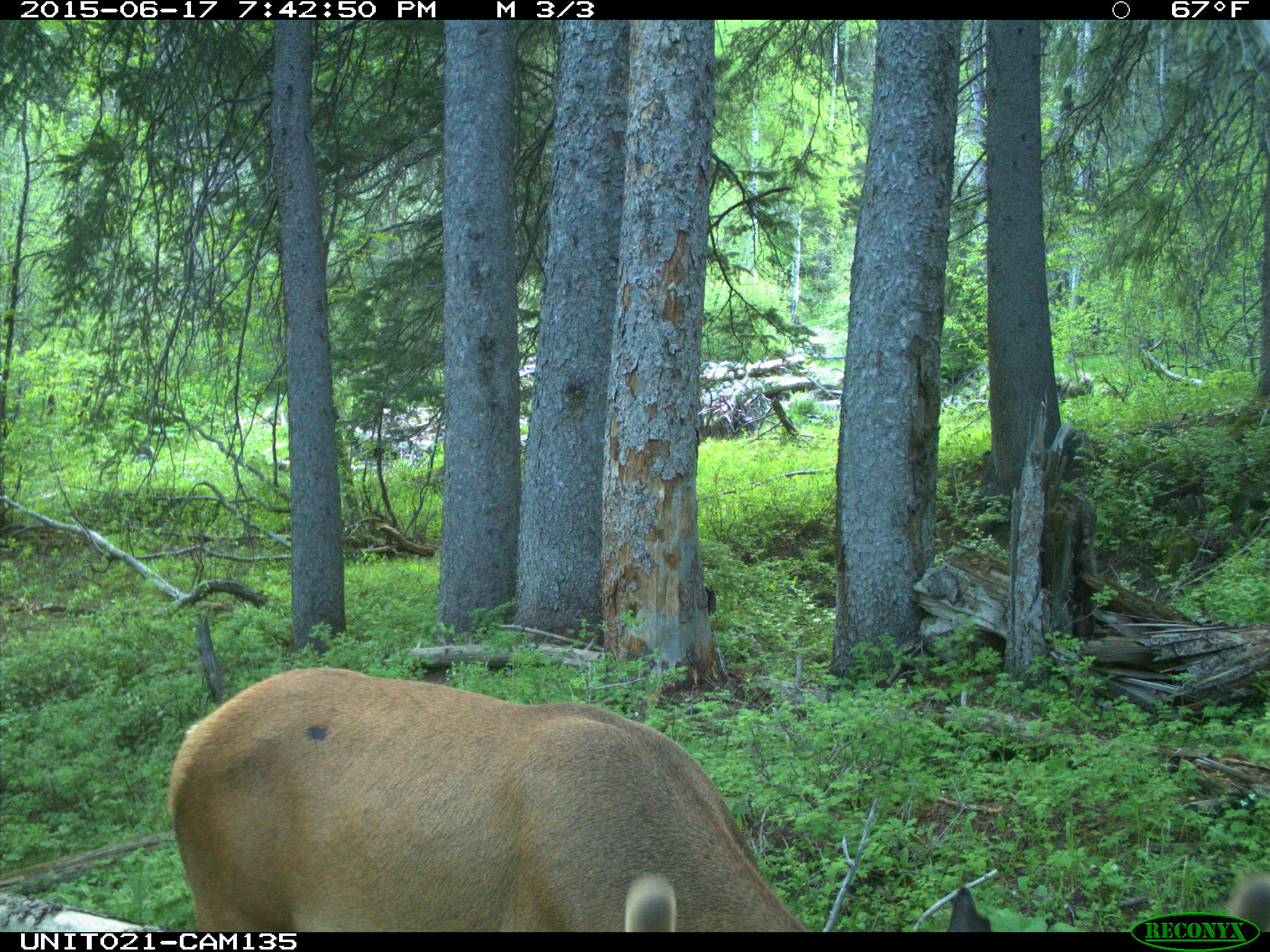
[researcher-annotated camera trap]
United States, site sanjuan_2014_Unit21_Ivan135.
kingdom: Animalia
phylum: Chordata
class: Mammalia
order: Artiodactyla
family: Cervidae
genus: Cervus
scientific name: Cervus elaphus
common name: red deer